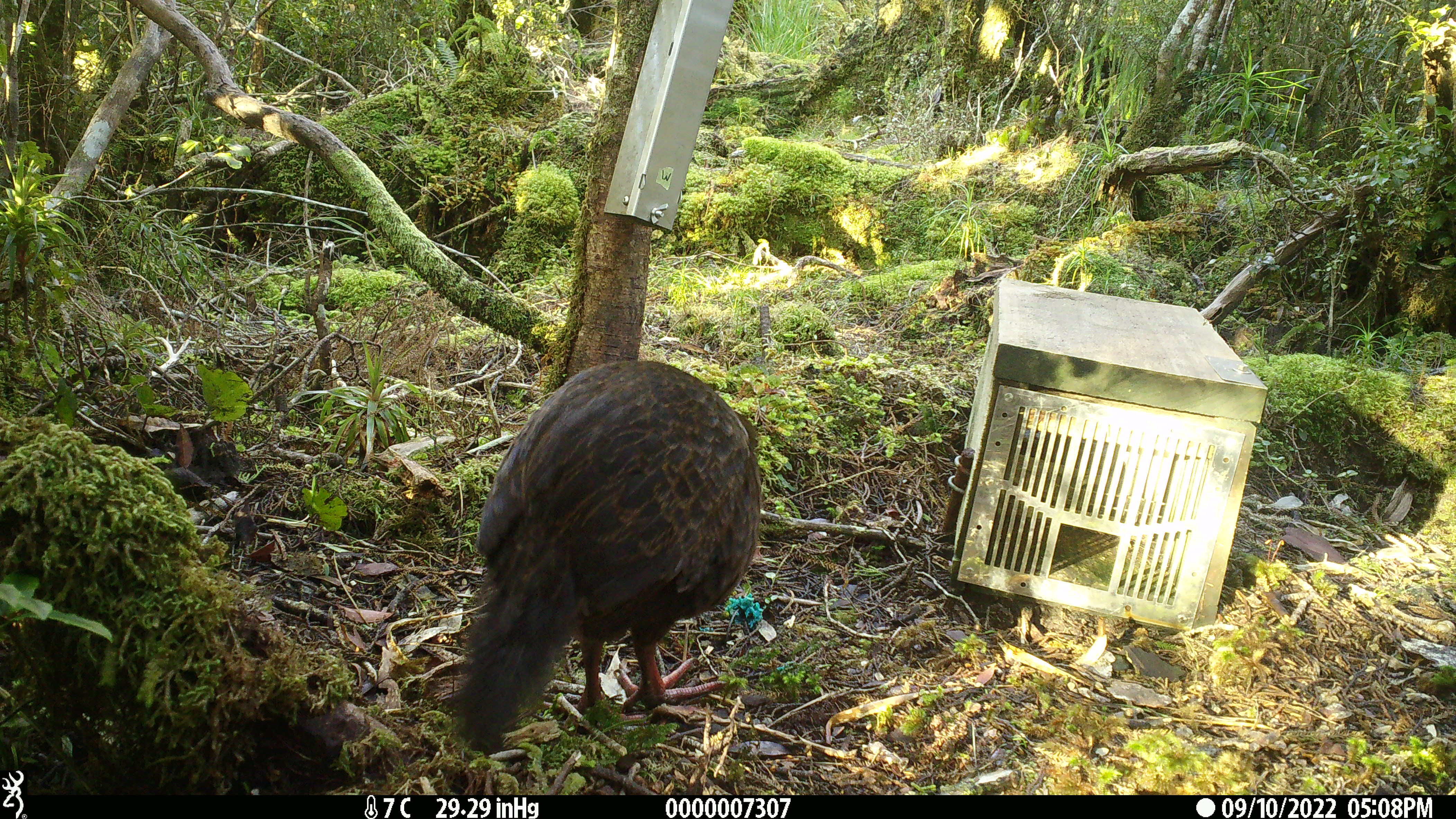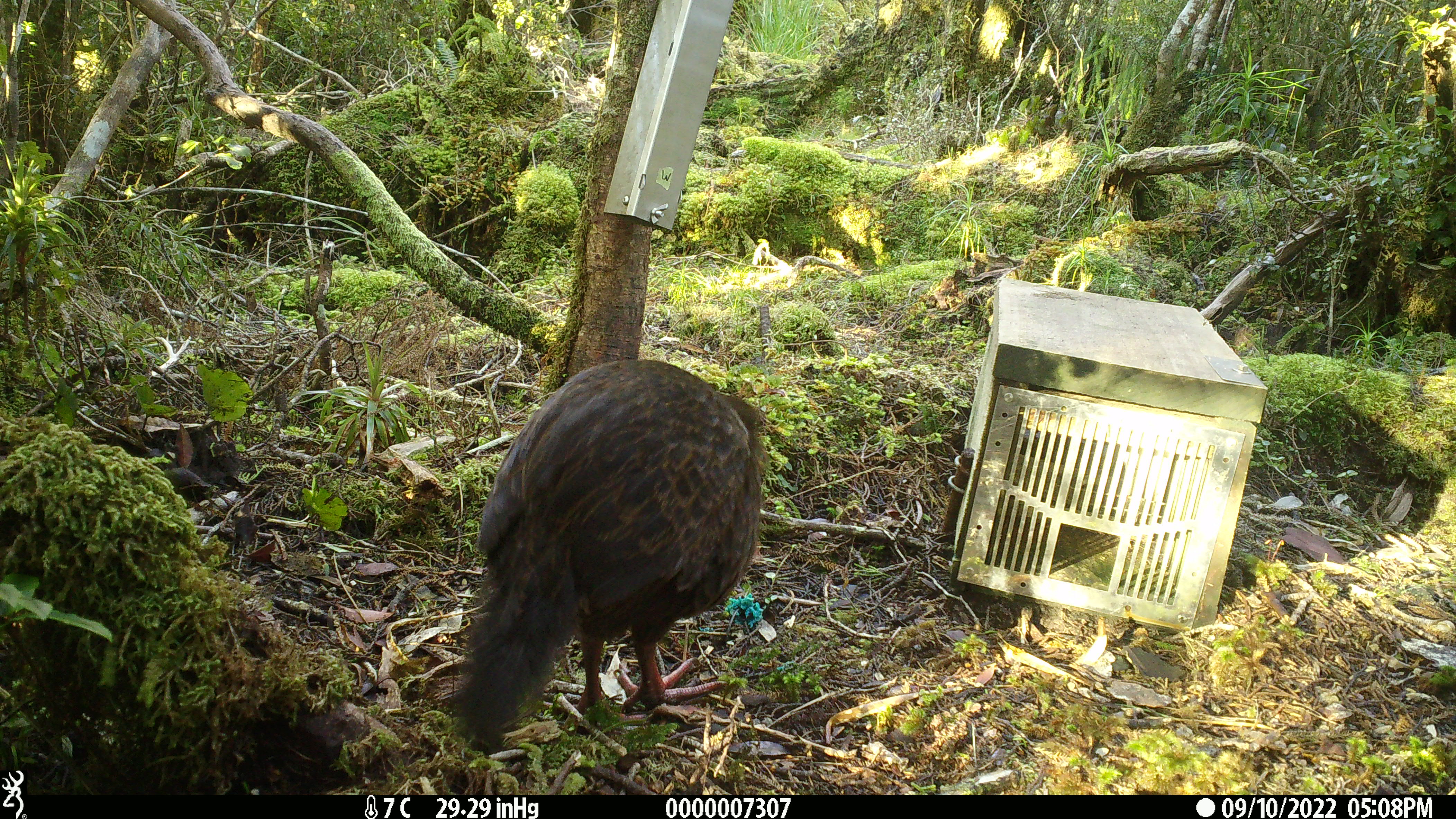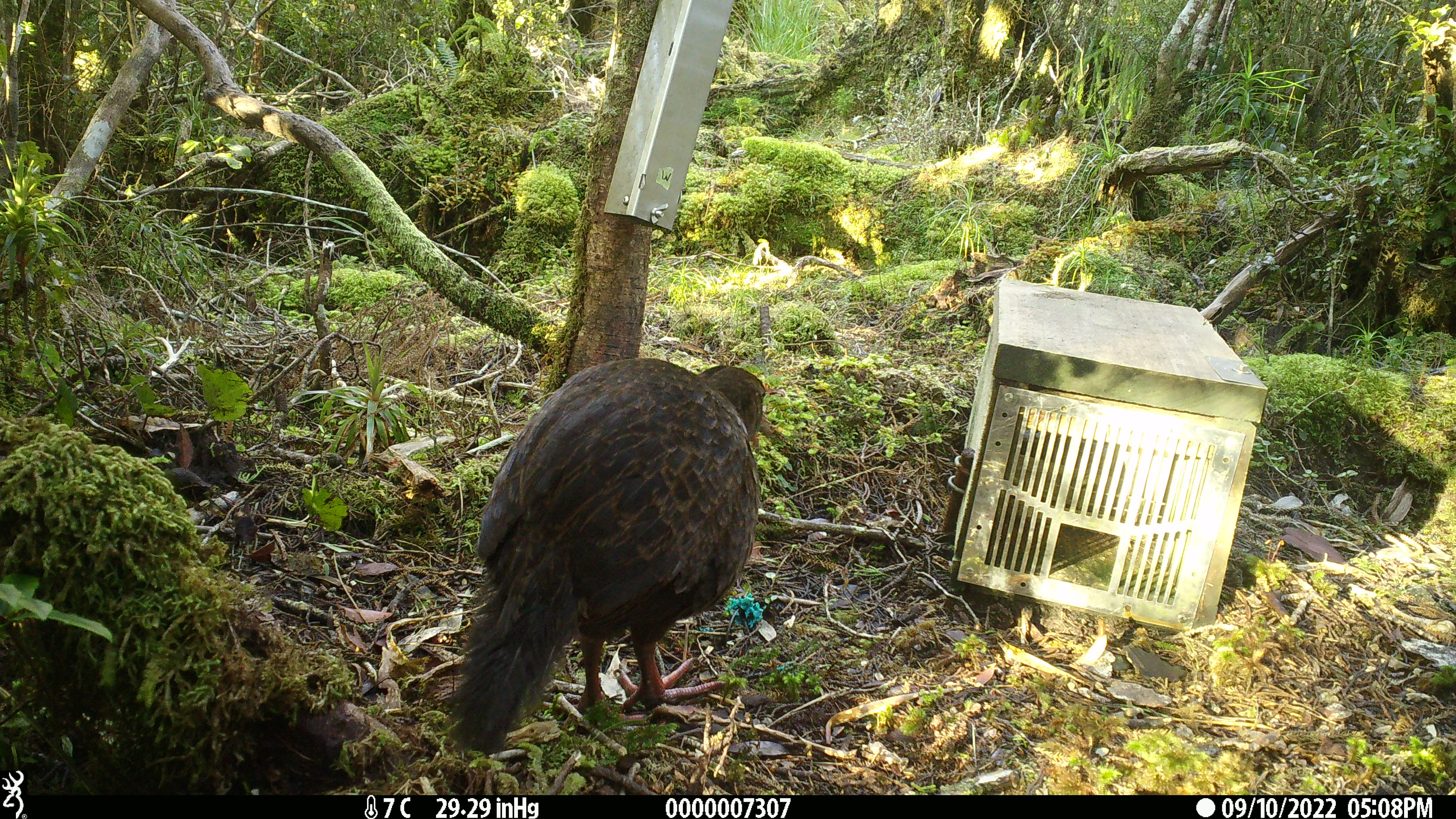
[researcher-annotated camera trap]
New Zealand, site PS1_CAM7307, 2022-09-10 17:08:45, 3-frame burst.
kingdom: Animalia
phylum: Chordata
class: Aves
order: Gruiformes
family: Rallidae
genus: Gallirallus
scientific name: Gallirallus australis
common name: weka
Weka (Gallirallus australis).